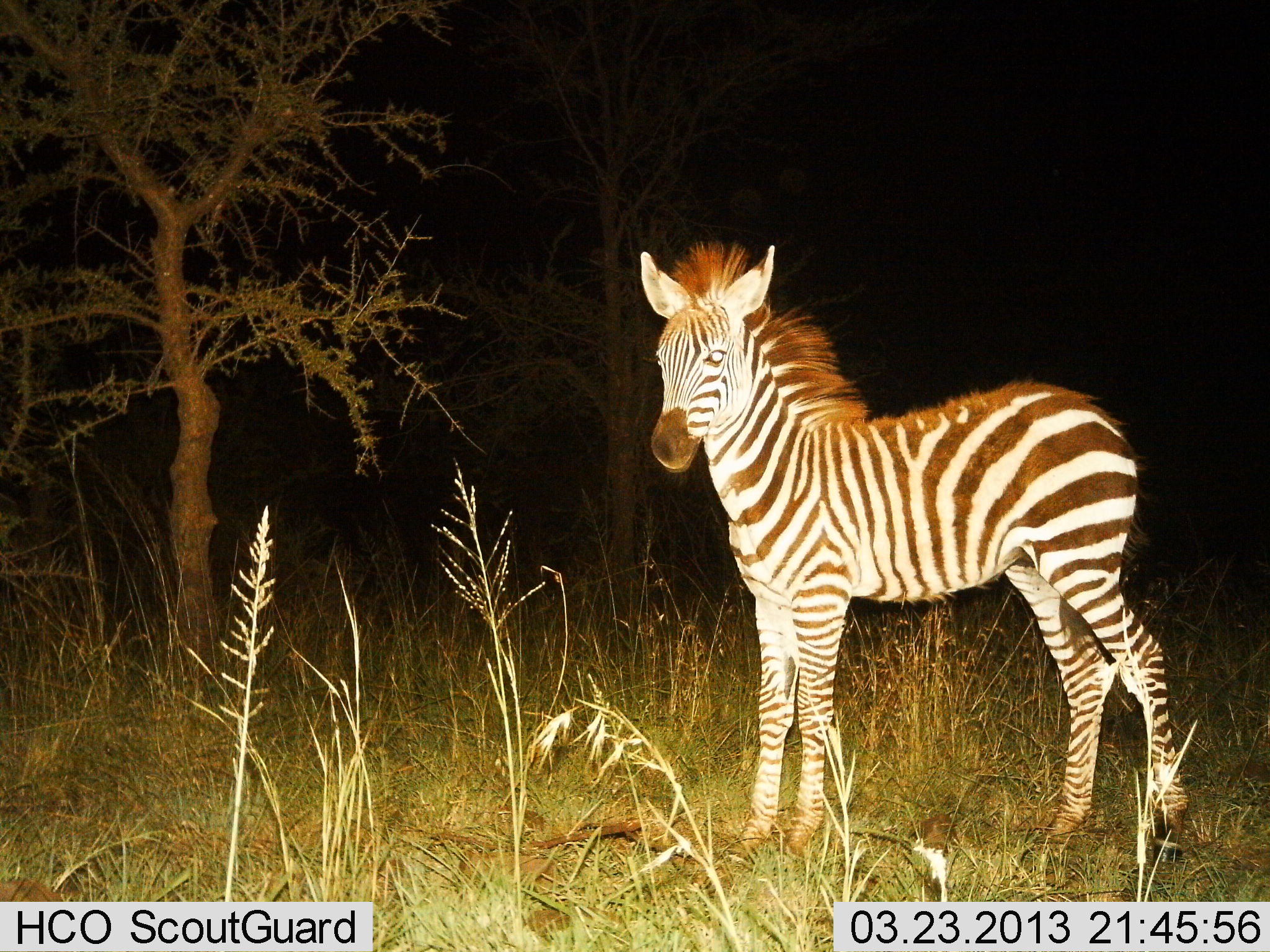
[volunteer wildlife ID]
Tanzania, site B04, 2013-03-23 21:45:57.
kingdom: Animalia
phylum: Chordata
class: Mammalia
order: Perissodactyla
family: Equidae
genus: Equus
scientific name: Equus quagga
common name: plains zebra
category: zebra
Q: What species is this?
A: Zebra (plains zebra) (Equus quagga).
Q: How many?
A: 1.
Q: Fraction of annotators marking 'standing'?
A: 100%.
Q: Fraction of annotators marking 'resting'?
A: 0%.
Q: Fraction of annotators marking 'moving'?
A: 0%.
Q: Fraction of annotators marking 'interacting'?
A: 0%.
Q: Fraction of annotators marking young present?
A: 76%.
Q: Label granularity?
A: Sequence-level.